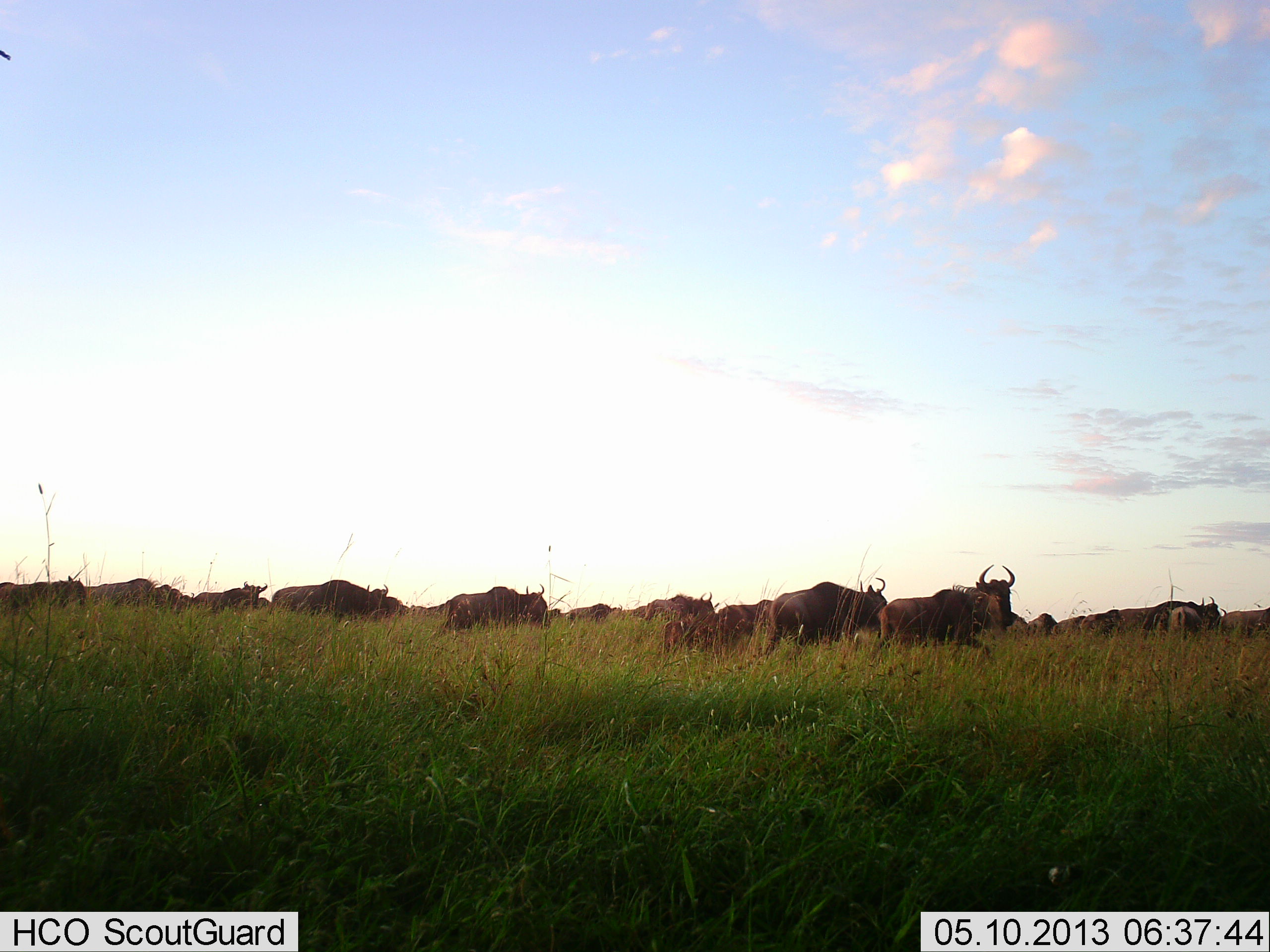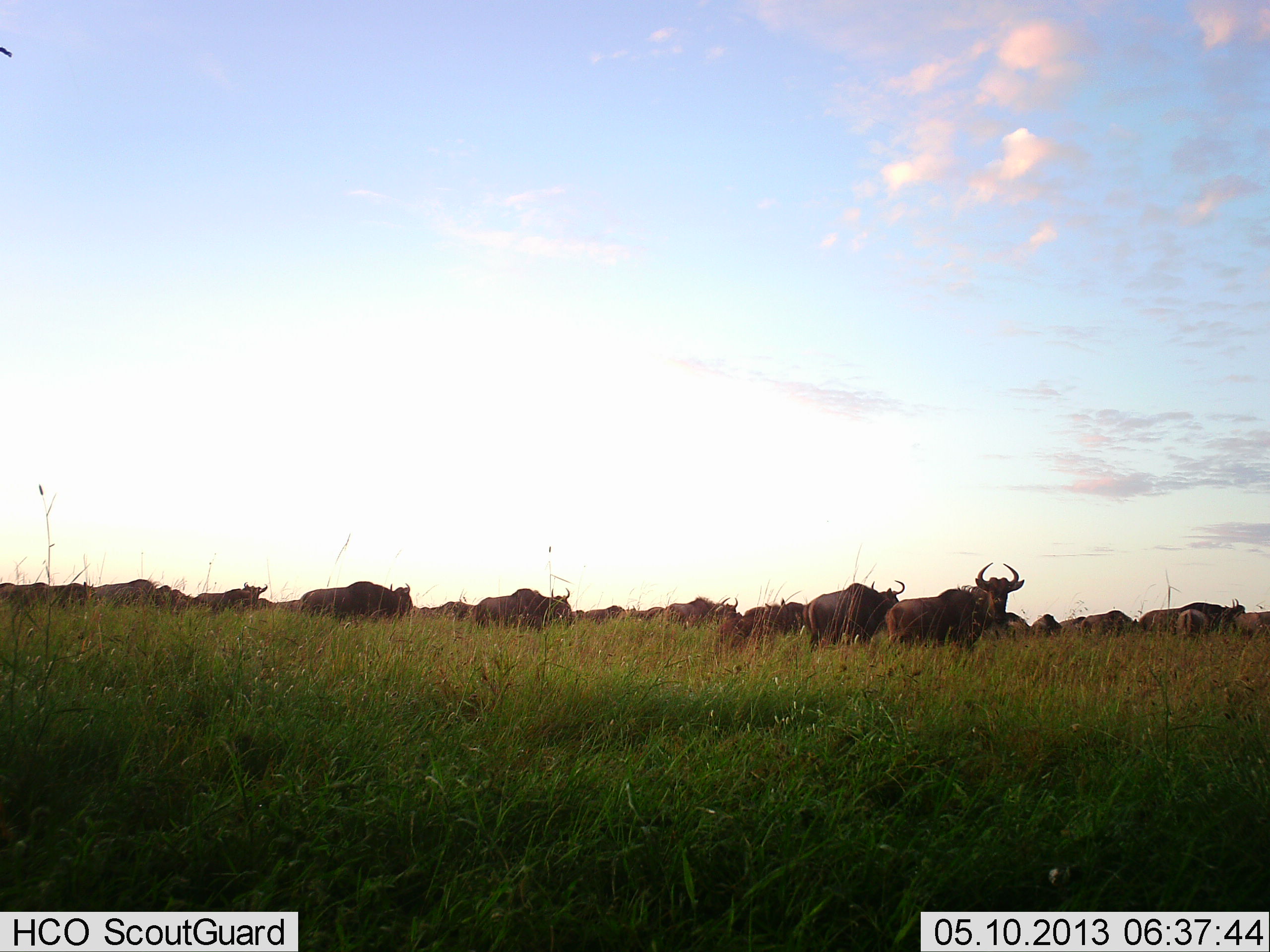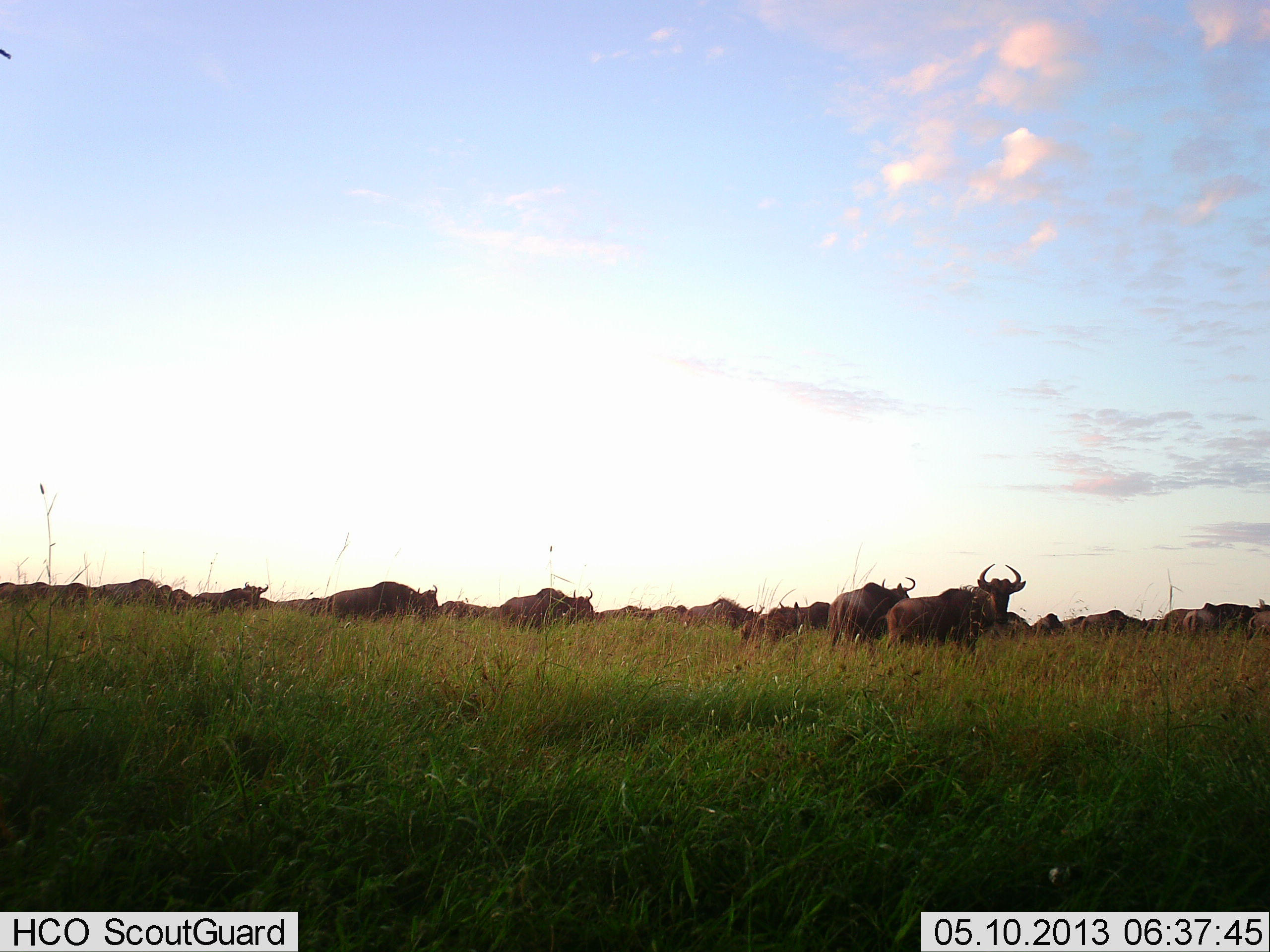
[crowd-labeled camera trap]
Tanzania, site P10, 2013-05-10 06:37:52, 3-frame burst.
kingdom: Animalia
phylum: Chordata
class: Mammalia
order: Artiodactyla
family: Bovidae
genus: Connochaetes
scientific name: Connochaetes taurinus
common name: blue wildebeest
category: wildebeest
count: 11-50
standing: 30%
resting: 20%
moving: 100%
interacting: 20%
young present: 10%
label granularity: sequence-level